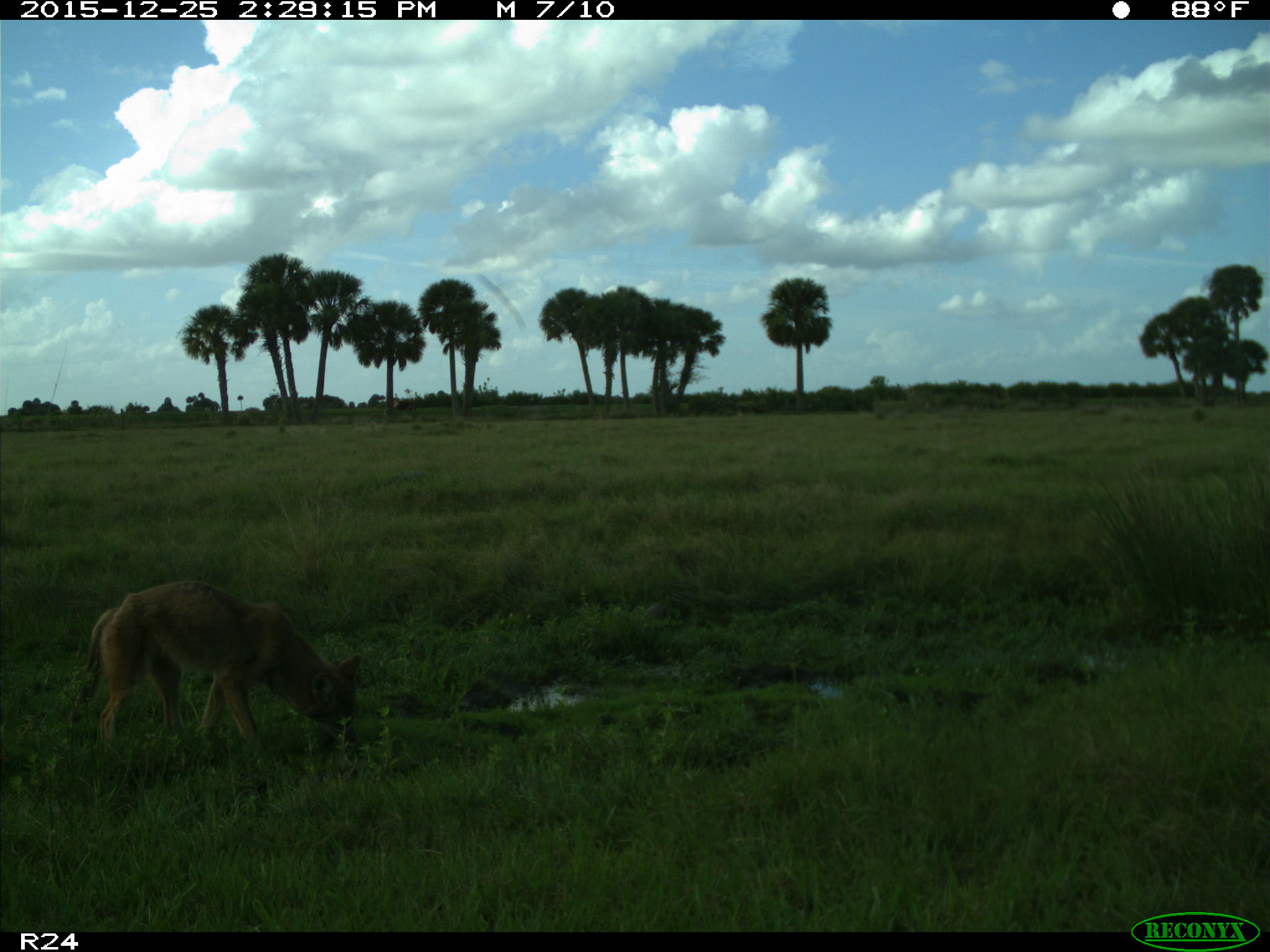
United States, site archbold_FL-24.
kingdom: Animalia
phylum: Chordata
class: Mammalia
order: Carnivora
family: Canidae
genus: Canis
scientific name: Canis latrans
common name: coyote